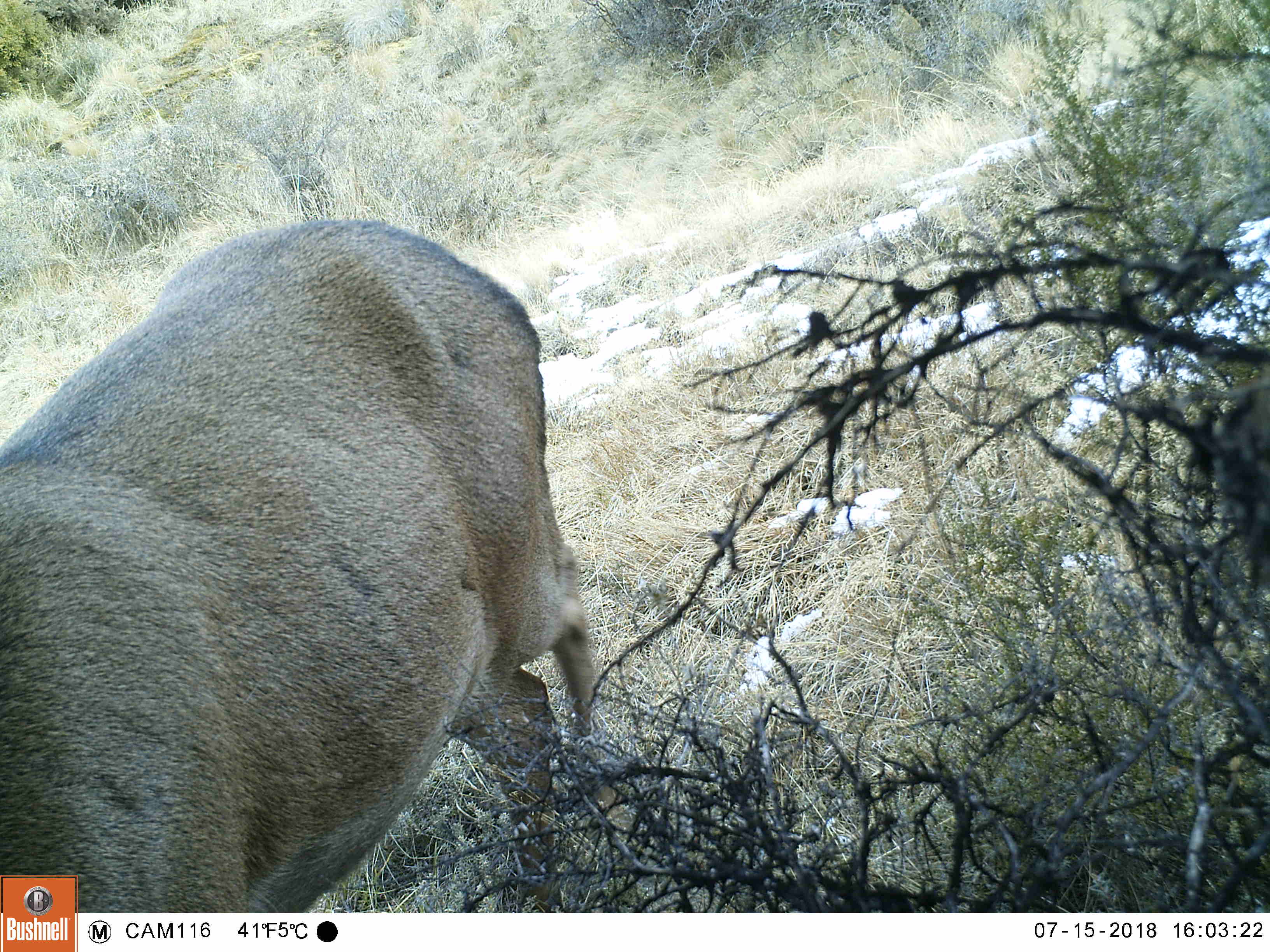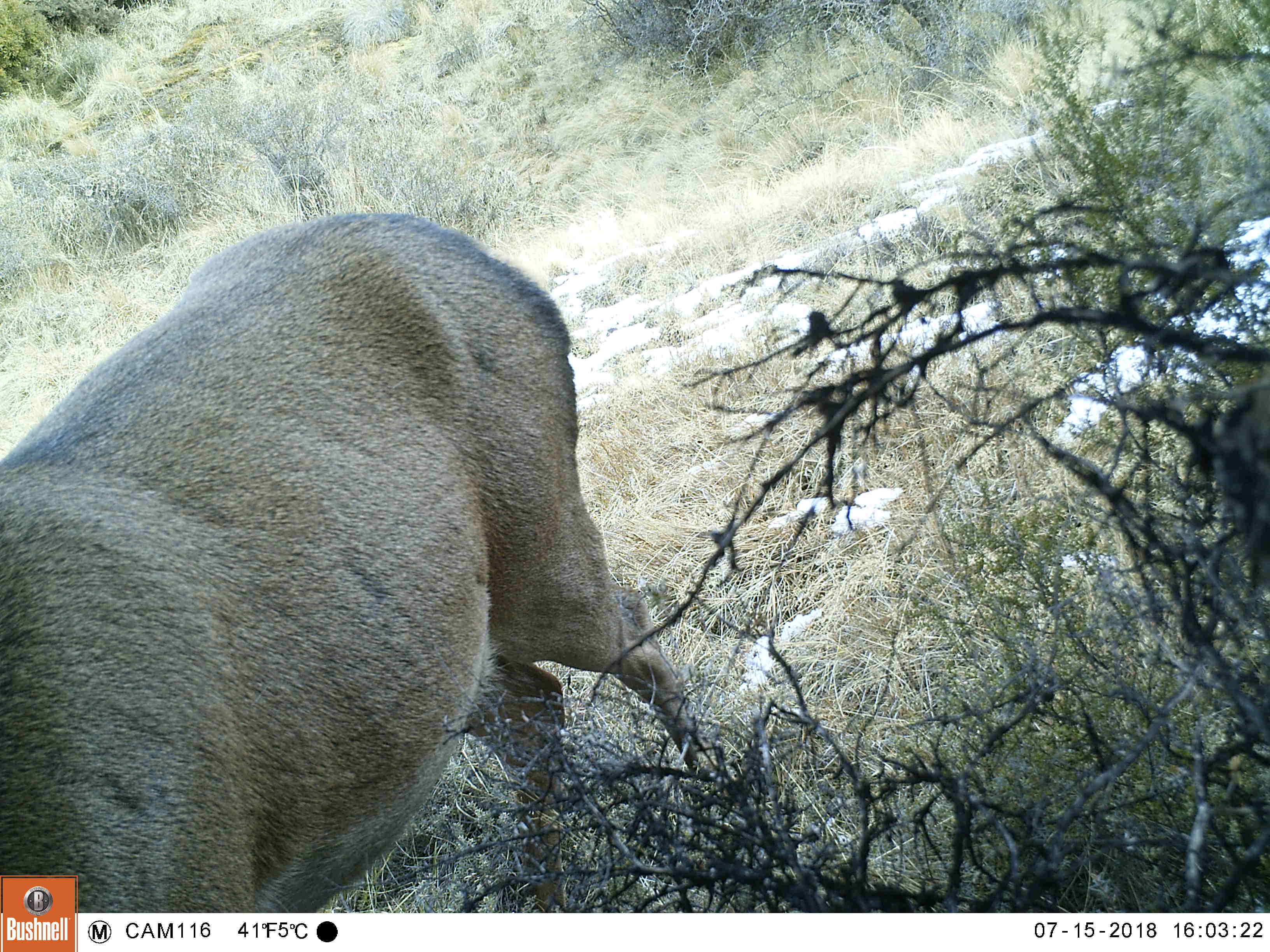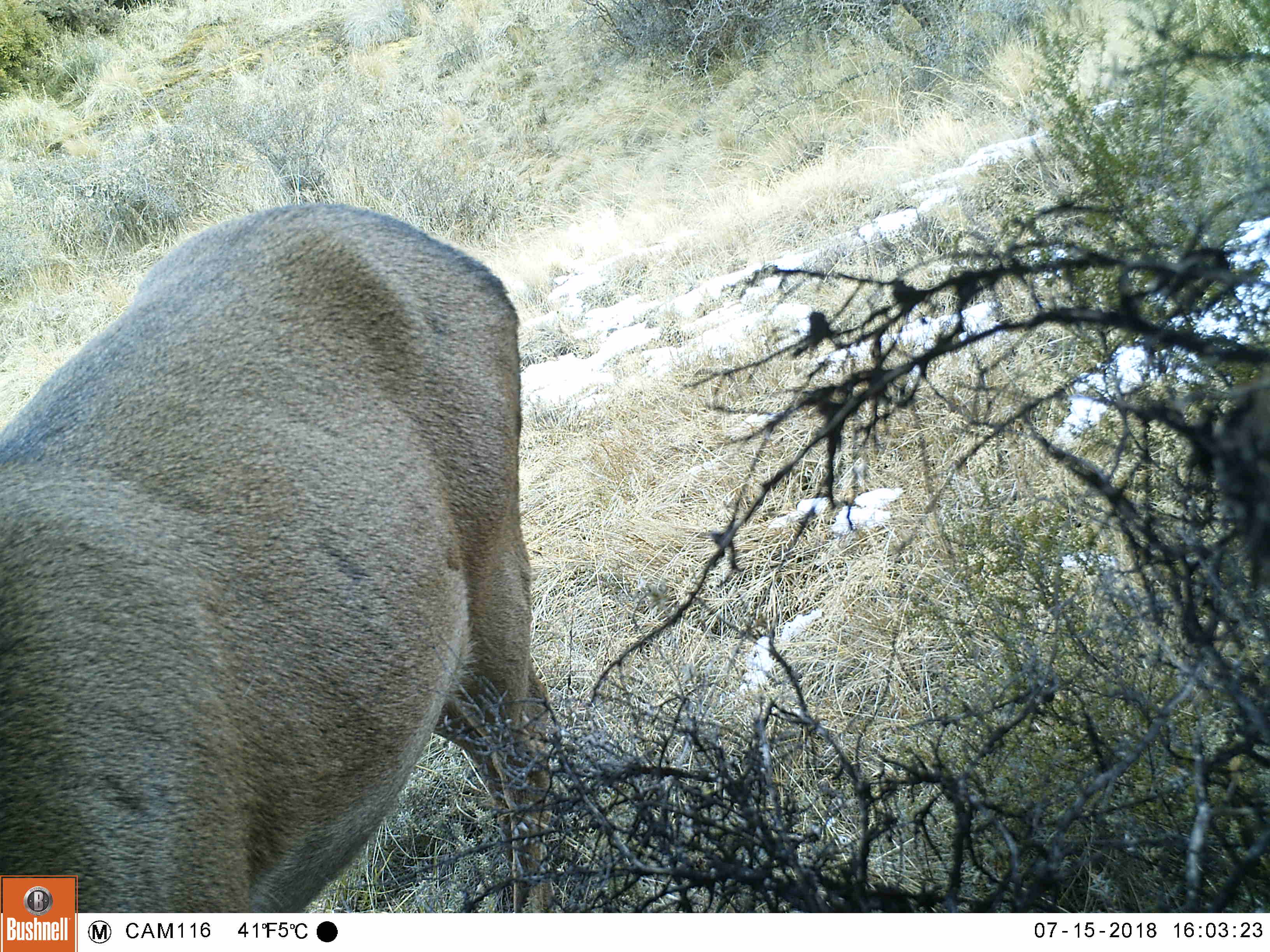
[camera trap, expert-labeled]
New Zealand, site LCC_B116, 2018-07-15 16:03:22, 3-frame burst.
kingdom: Animalia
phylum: Chordata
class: Mammalia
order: Artiodactyla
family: Cervidae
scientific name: Cervidae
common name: deer